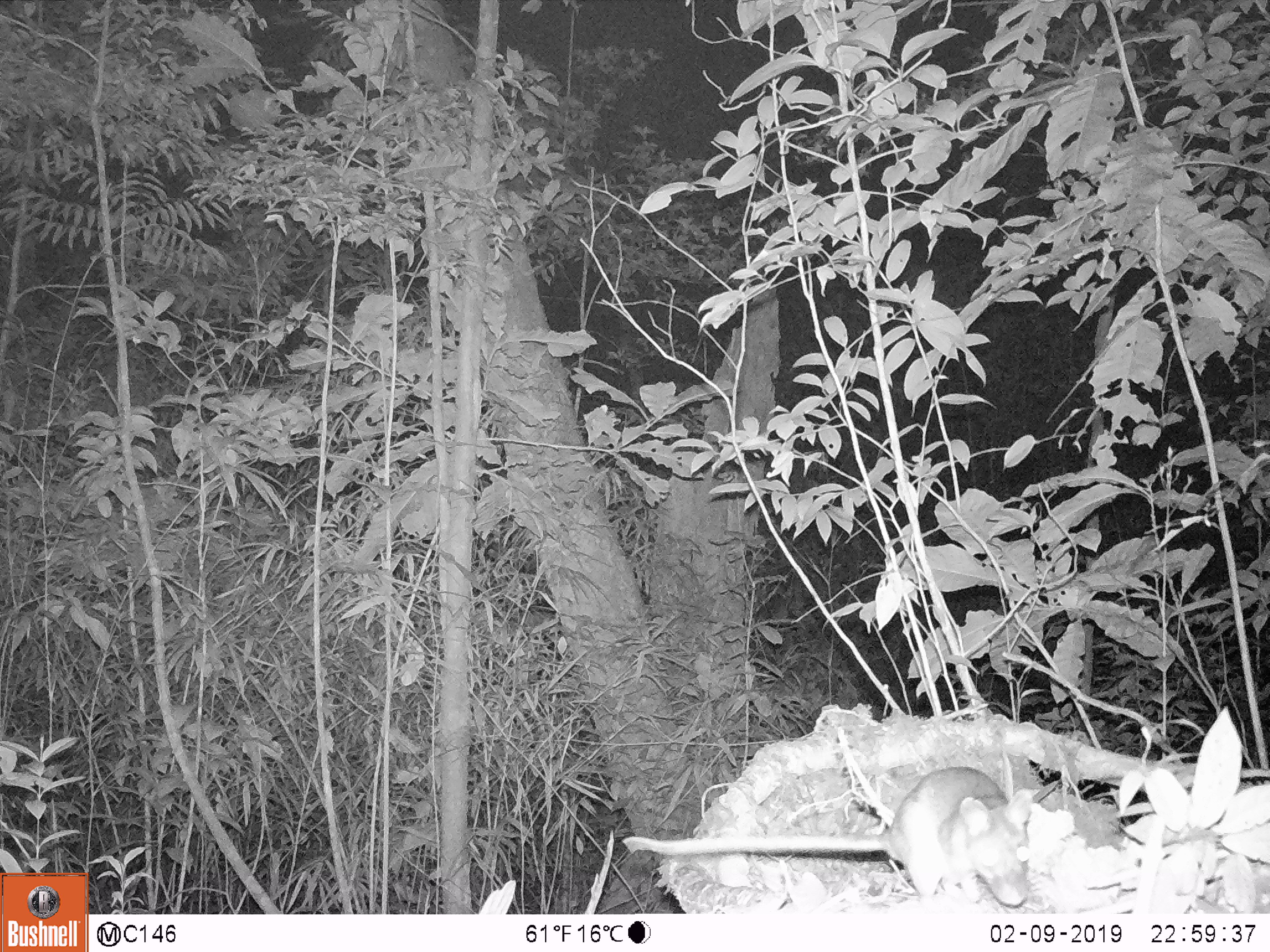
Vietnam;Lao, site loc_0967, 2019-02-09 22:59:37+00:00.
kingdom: Animalia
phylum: Chordata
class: Mammalia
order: Rodentia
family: Muridae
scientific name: Muridae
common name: old-world mice and rats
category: unidentified murid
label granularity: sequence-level